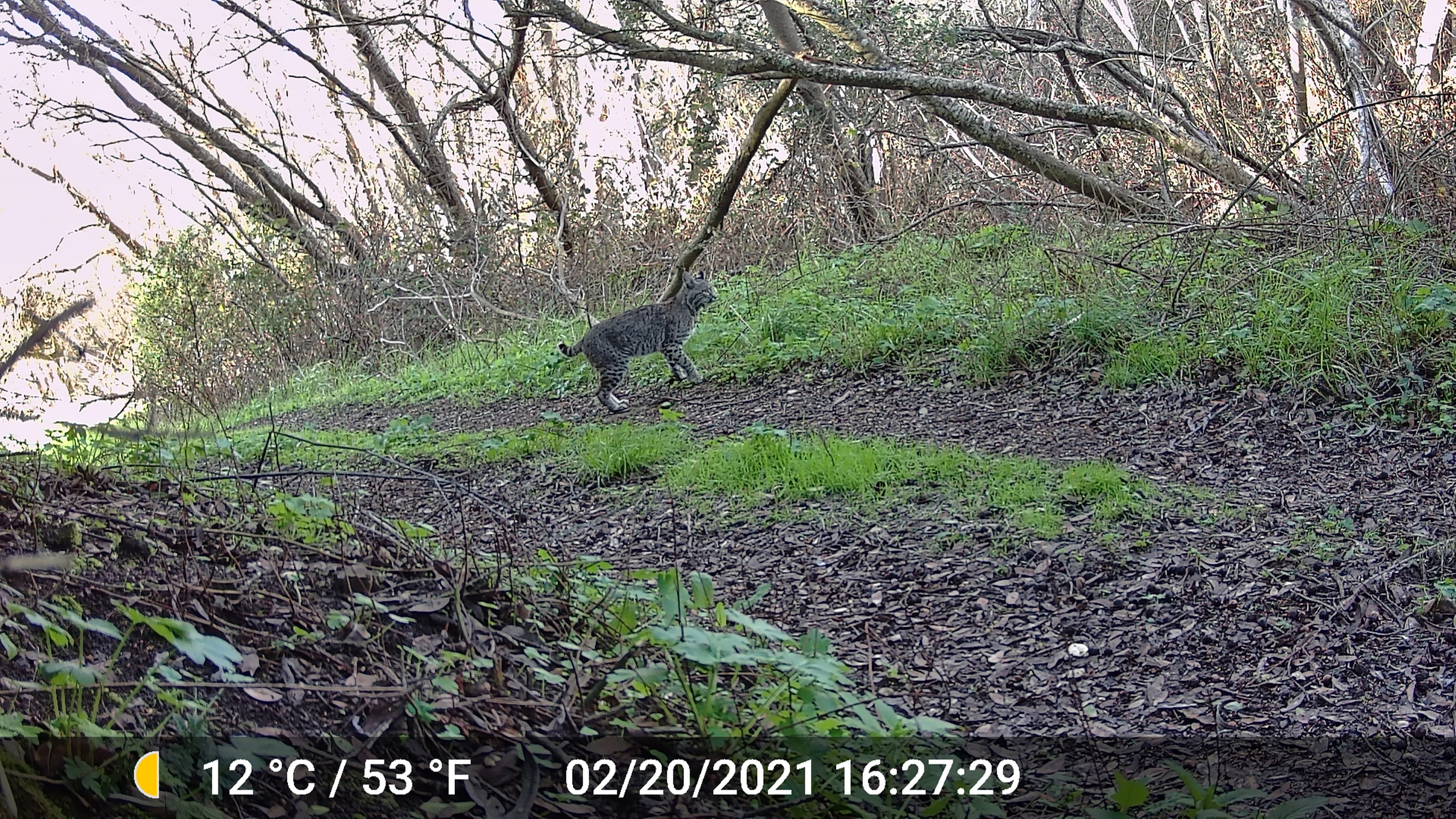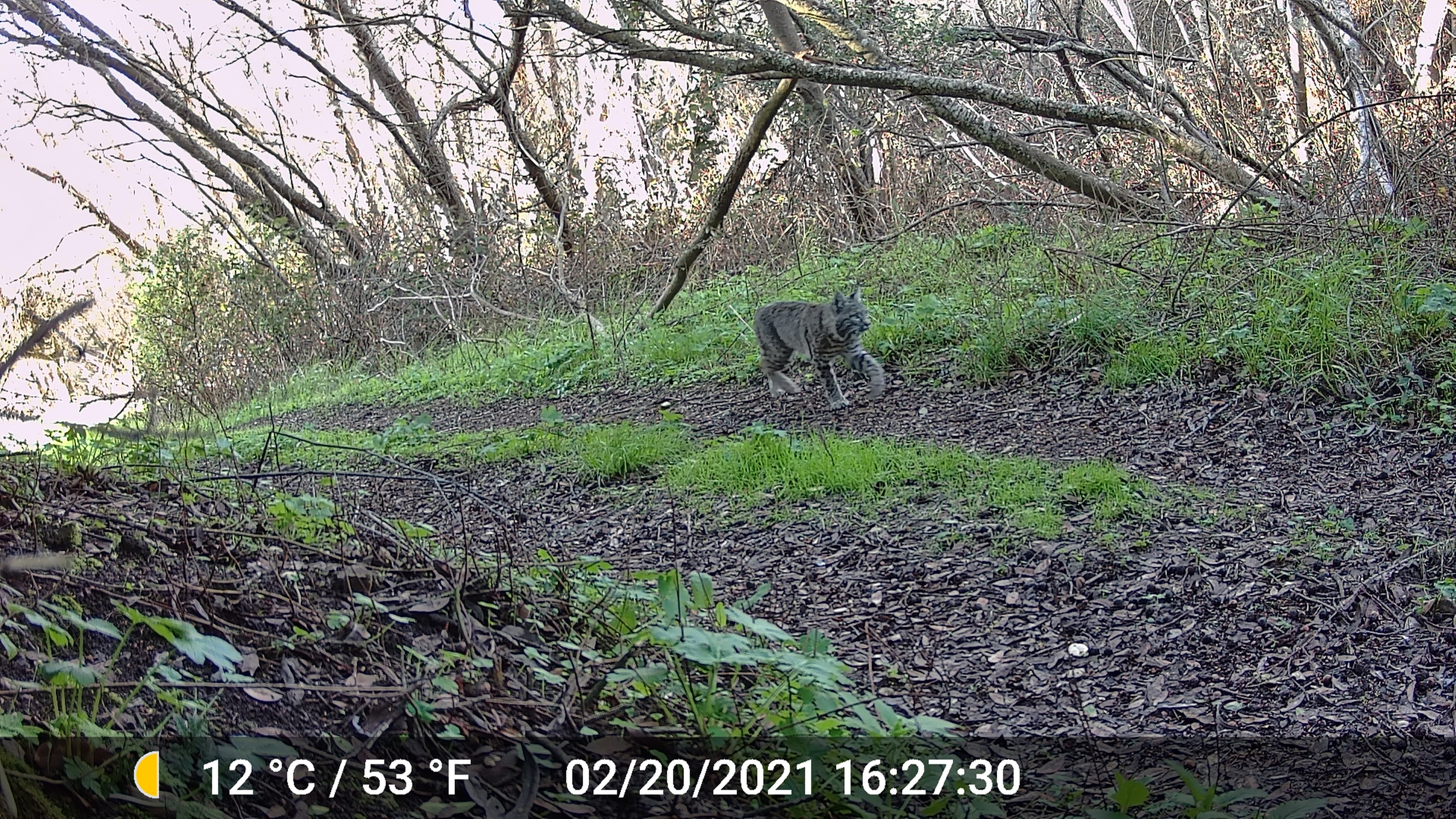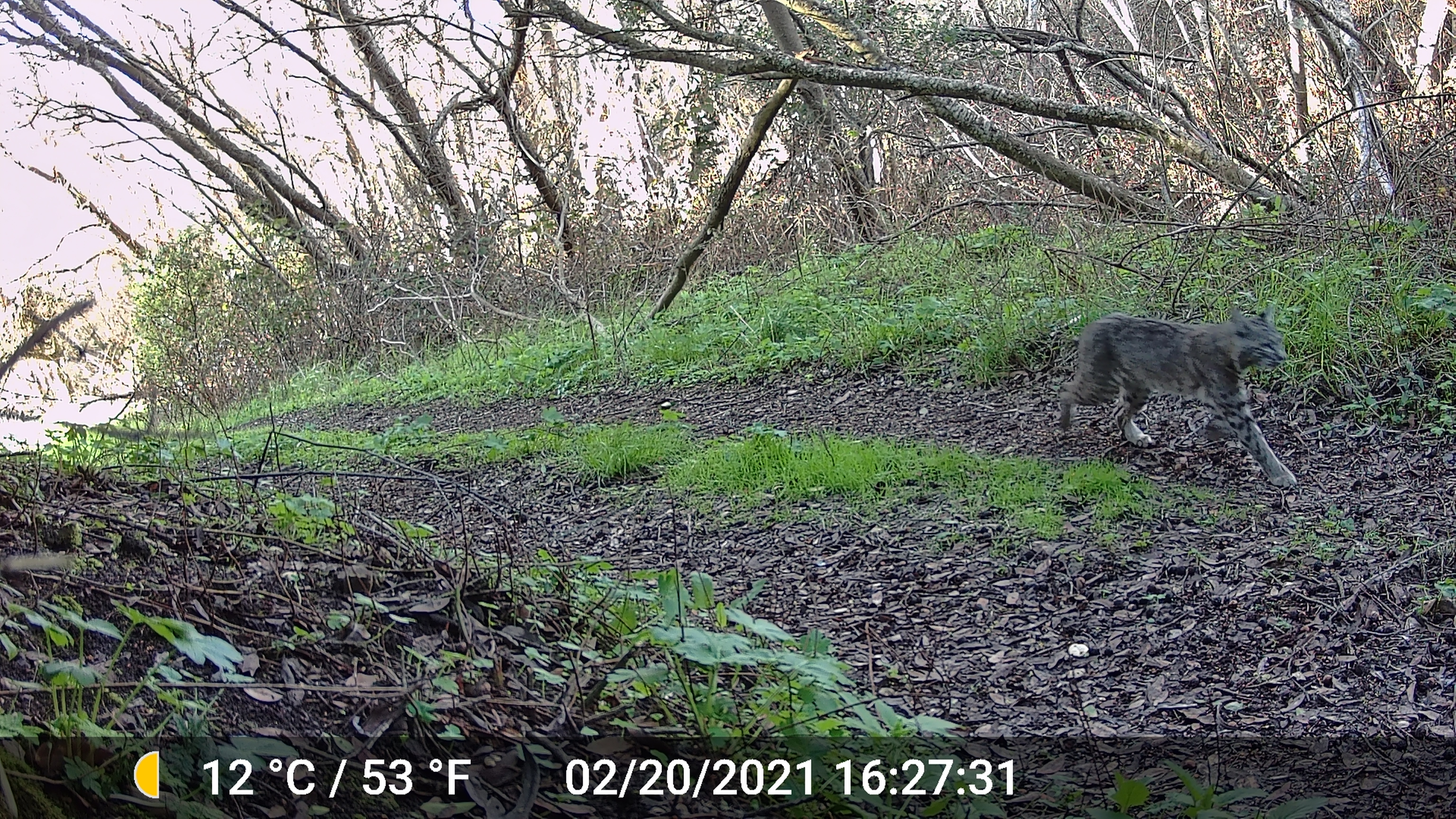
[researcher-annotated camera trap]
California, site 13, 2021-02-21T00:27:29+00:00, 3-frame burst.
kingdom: Animalia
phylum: Chordata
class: Mammalia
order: Carnivora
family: Felidae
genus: Lynx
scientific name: Lynx rufus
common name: bobcat